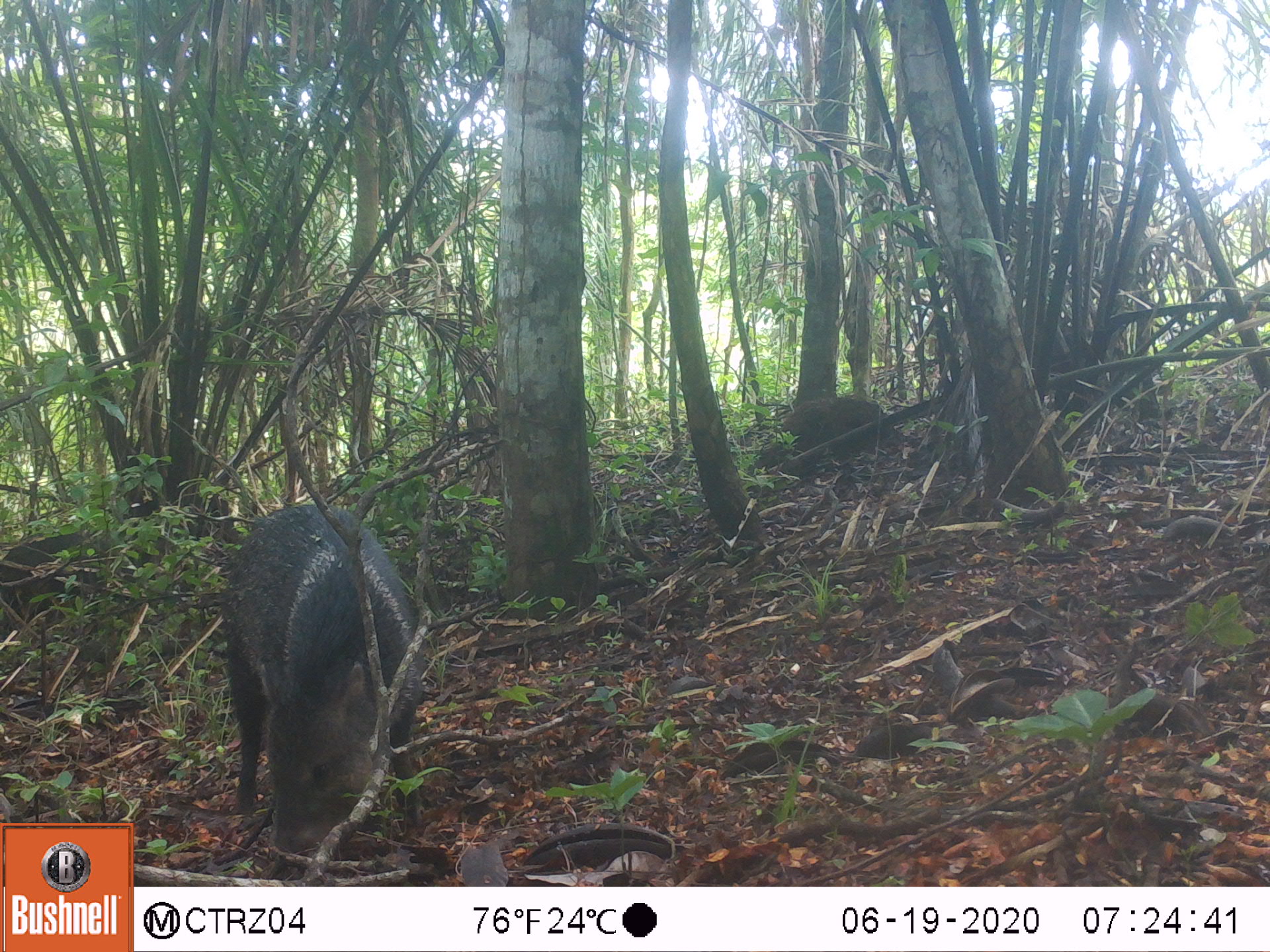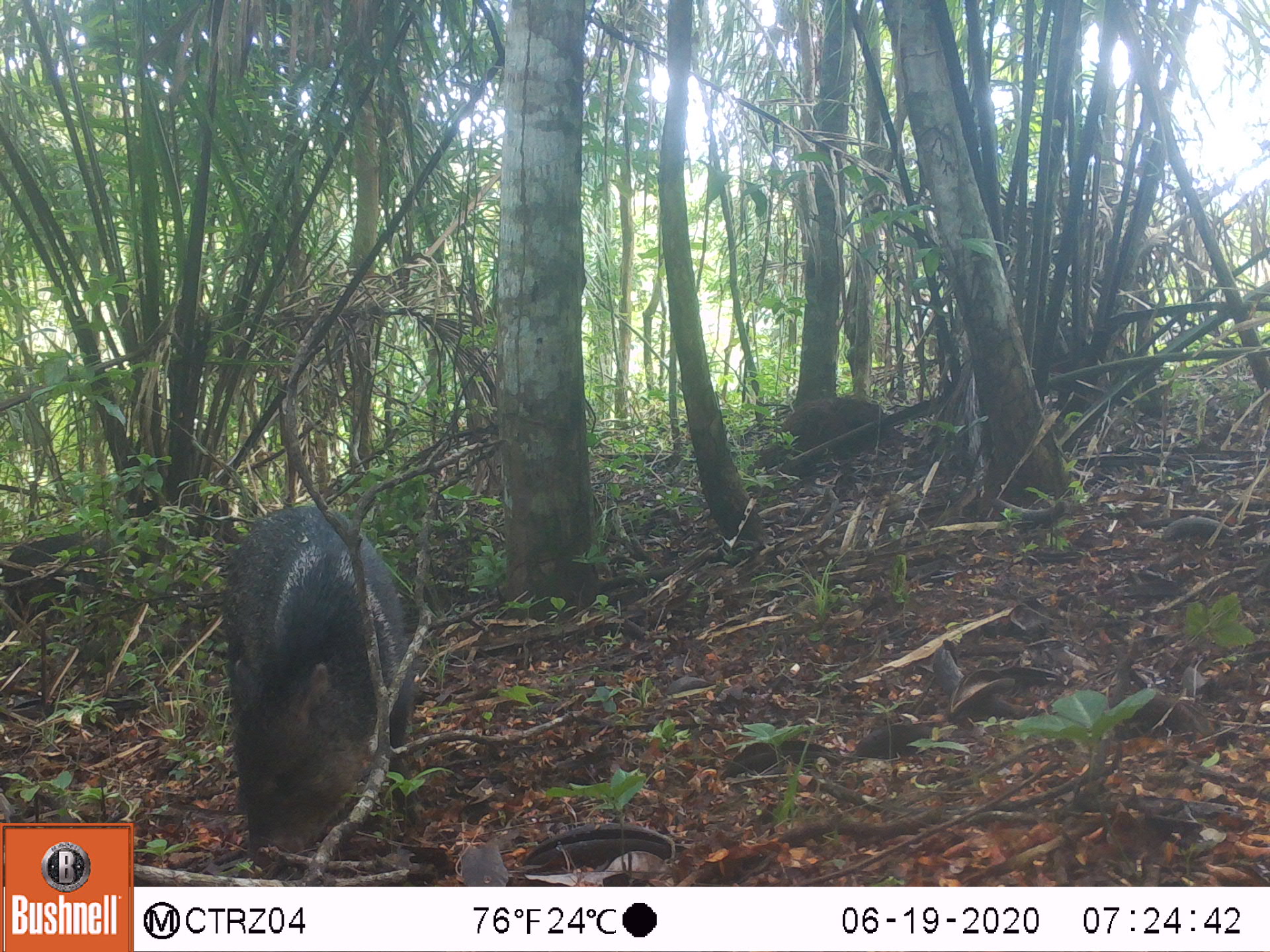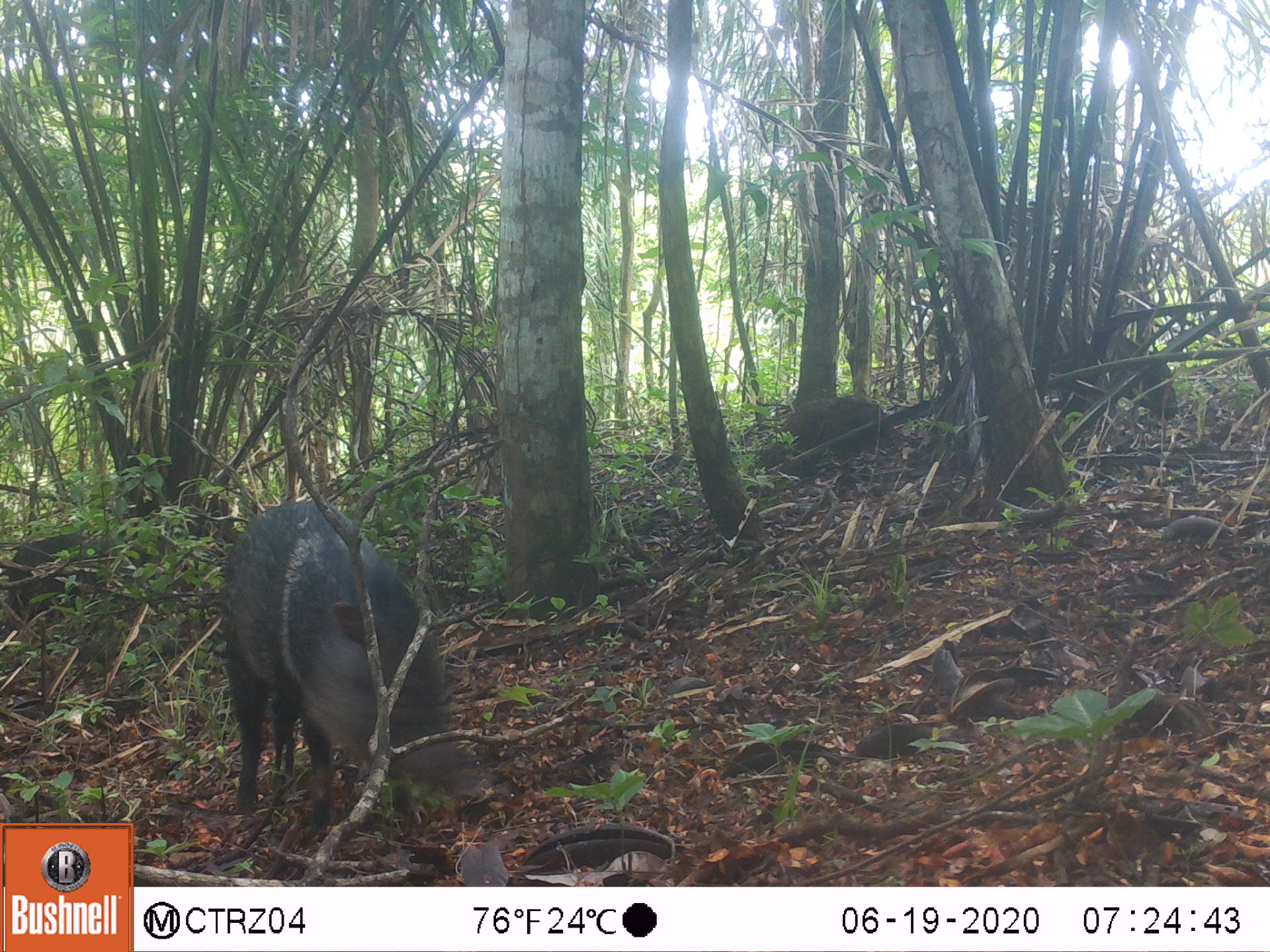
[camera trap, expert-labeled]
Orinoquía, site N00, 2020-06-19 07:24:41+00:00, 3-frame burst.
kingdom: Animalia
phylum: Chordata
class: Mammalia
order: Artiodactyla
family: Tayassuidae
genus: Pecari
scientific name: Pecari tajacu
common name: collared peccary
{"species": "collared peccary (Pecari tajacu)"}